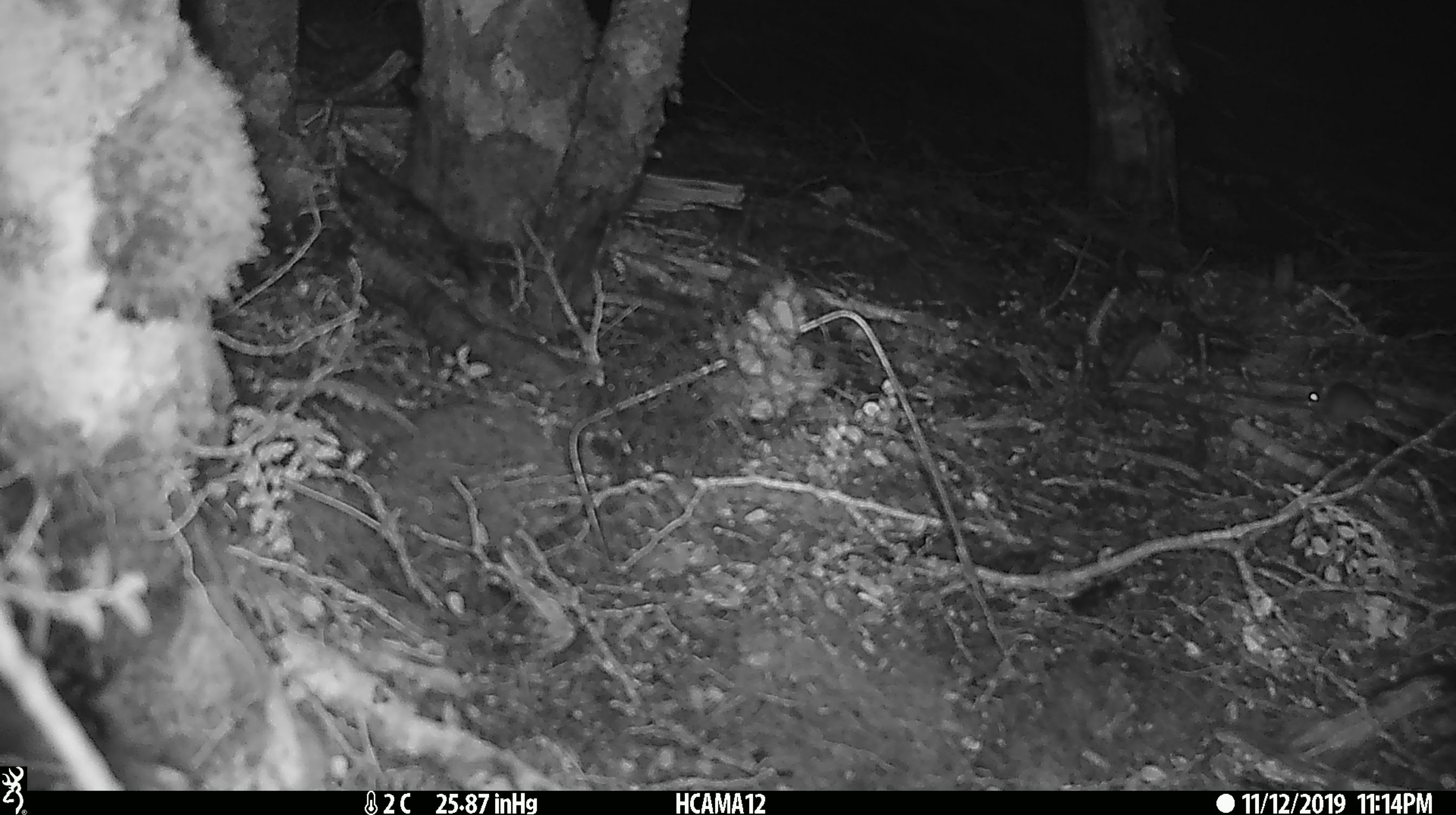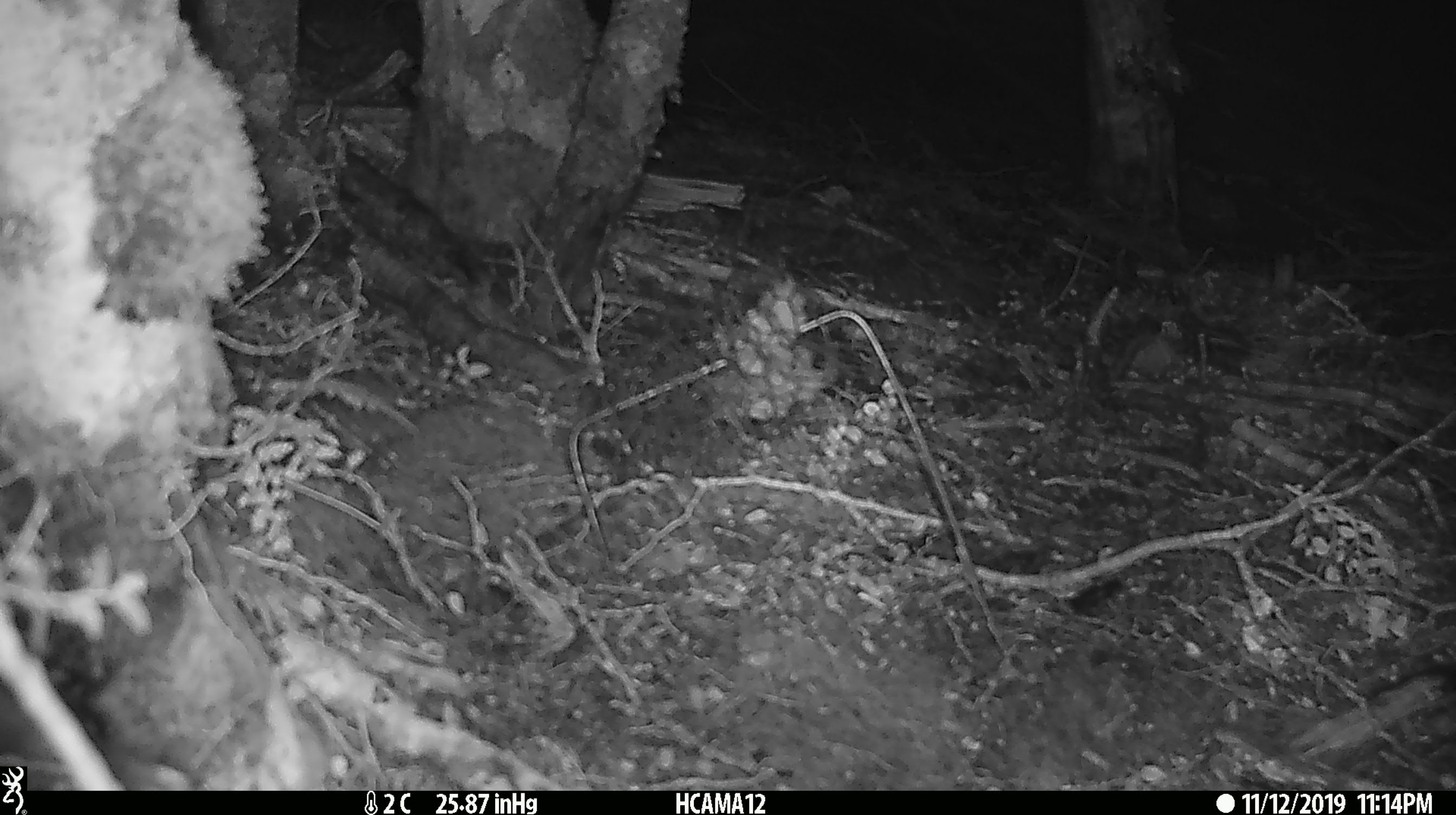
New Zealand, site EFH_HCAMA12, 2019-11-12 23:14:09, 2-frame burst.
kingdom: Animalia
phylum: Chordata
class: Mammalia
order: Rodentia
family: Muridae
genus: Mus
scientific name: Mus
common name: mouse